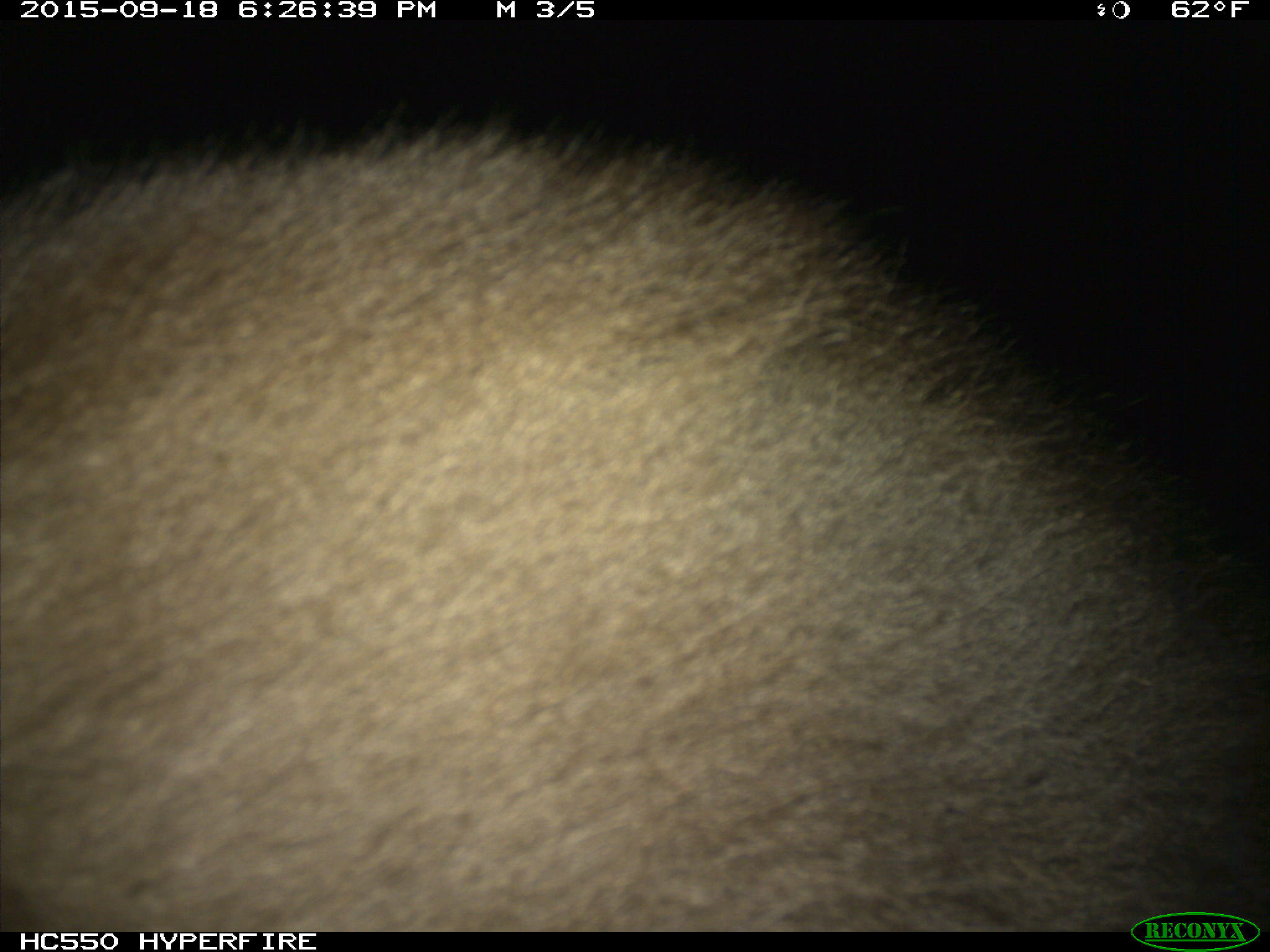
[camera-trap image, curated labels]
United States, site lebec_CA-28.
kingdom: Animalia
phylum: Chordata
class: Mammalia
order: Carnivora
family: Ursidae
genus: Ursus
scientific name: Ursus americanus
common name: american black bear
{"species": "Ursus americanus (american black bear)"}